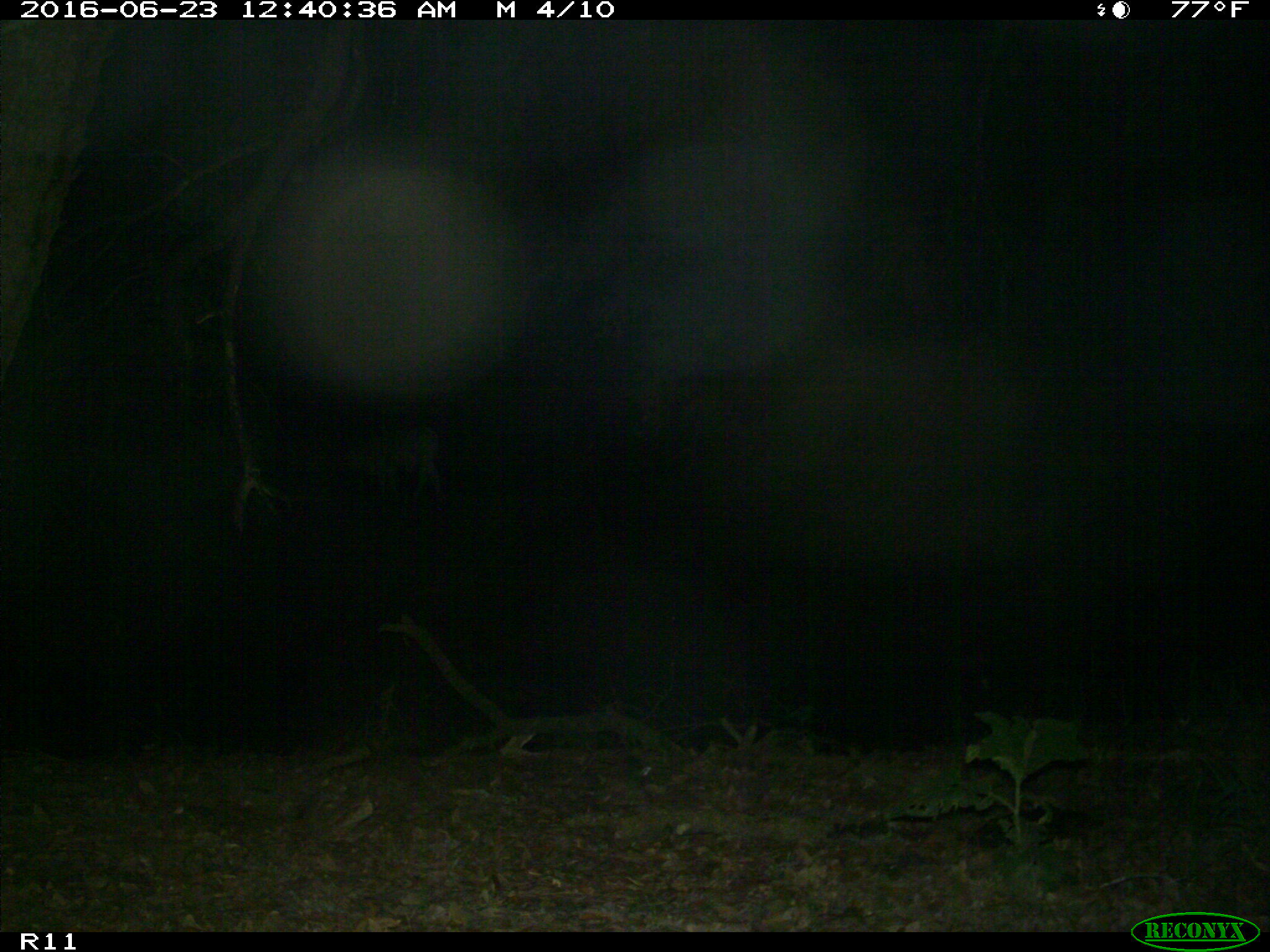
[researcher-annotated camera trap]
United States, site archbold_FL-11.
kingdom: Animalia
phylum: Chordata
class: Mammalia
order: Artiodactyla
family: Bovidae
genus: Bos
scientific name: Bos taurus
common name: domestic cow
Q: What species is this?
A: Bos taurus (domestic cow).